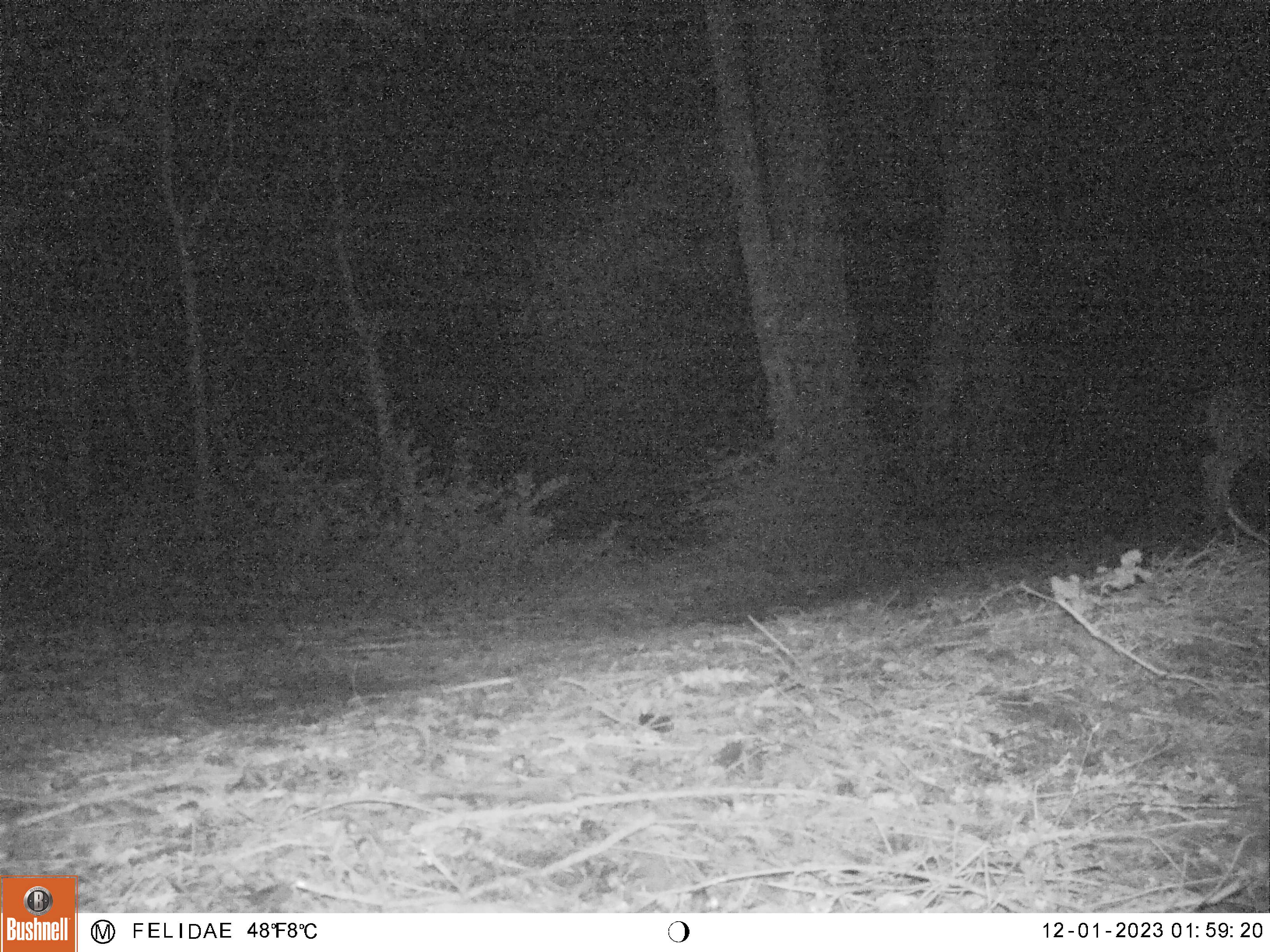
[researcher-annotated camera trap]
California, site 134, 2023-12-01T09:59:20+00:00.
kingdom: Animalia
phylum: Chordata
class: Mammalia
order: Artiodactyla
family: Cervidae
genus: Odocoileus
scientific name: Odocoileus hemionus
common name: mule deer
Mule deer (Odocoileus hemionus).